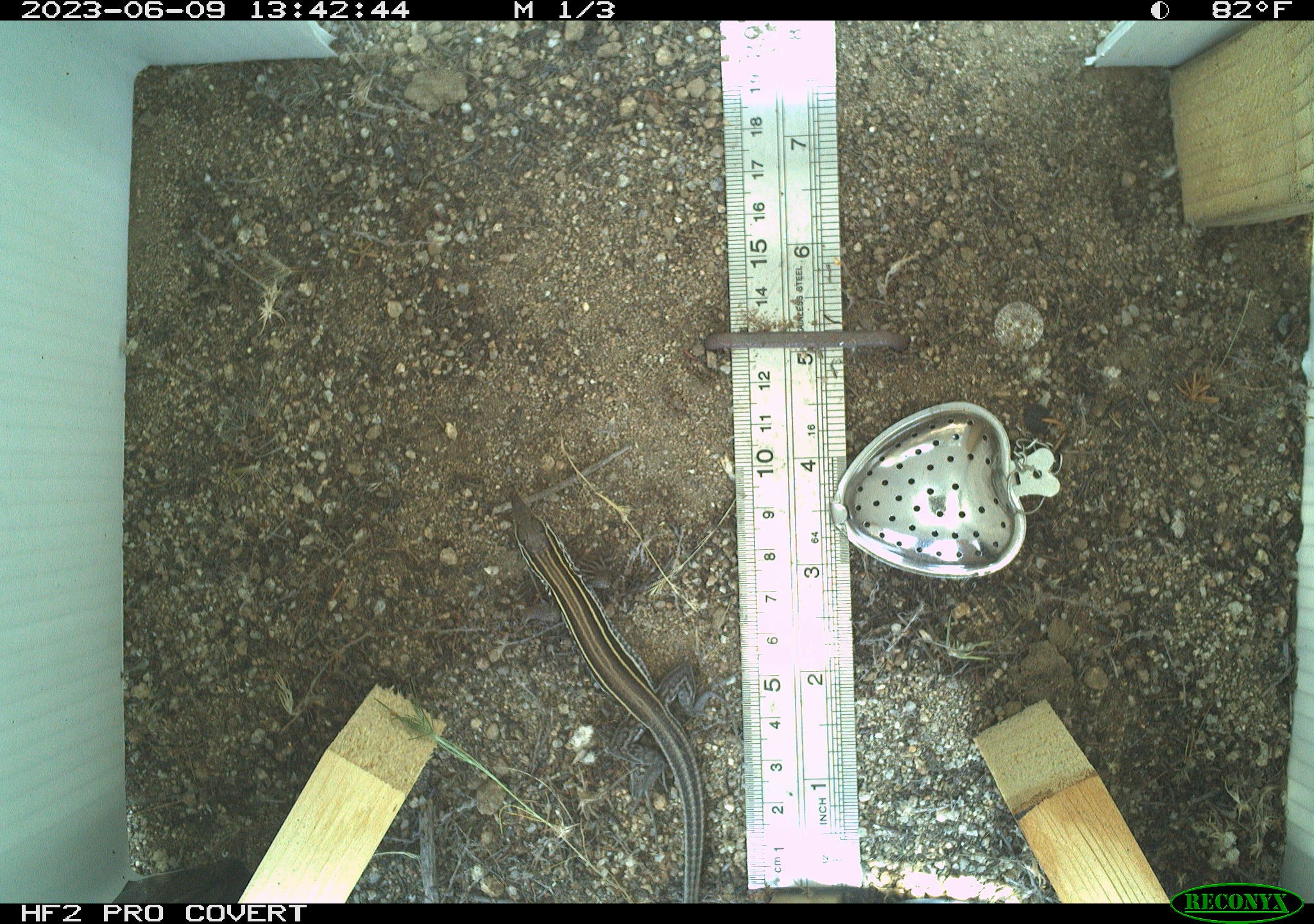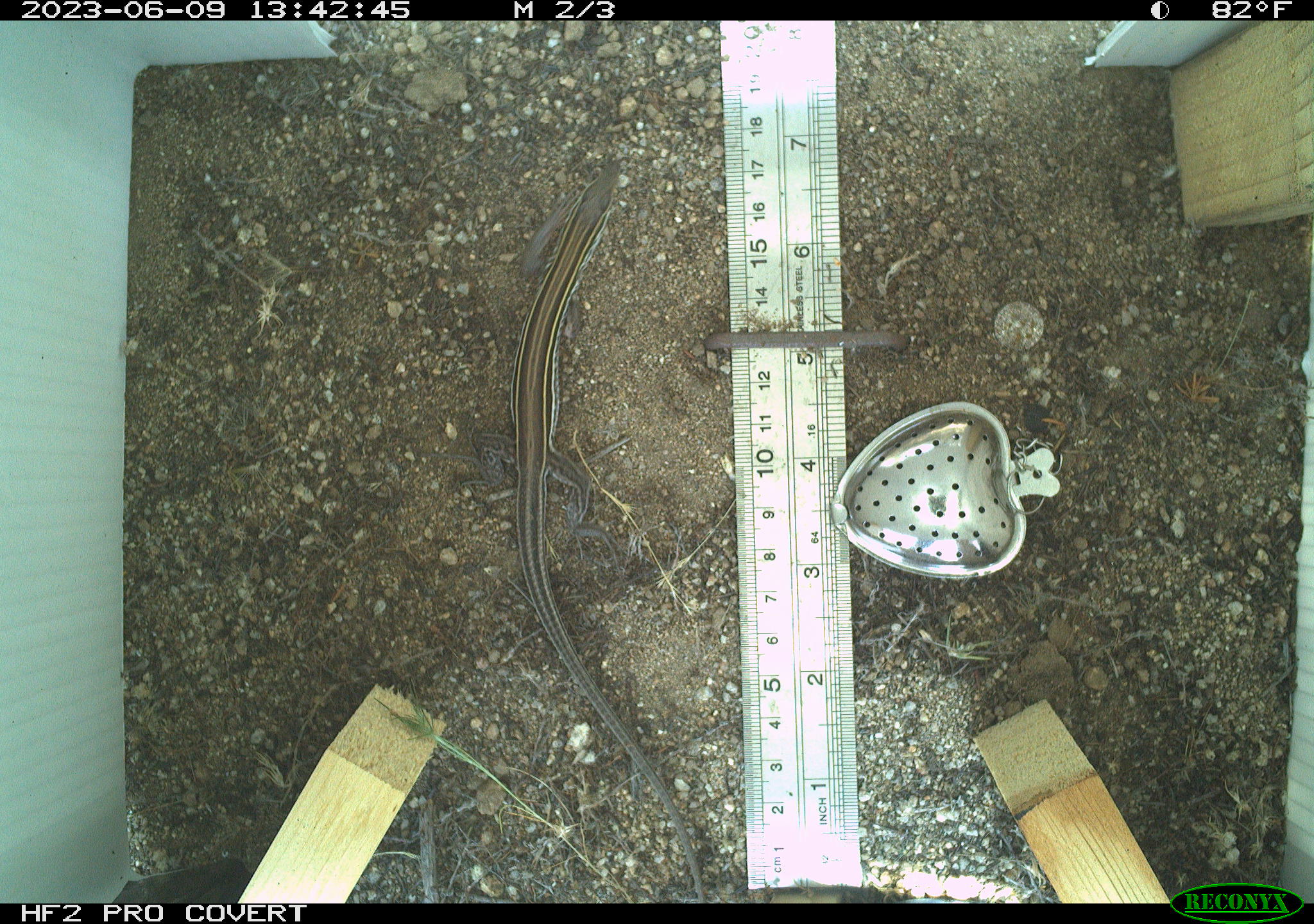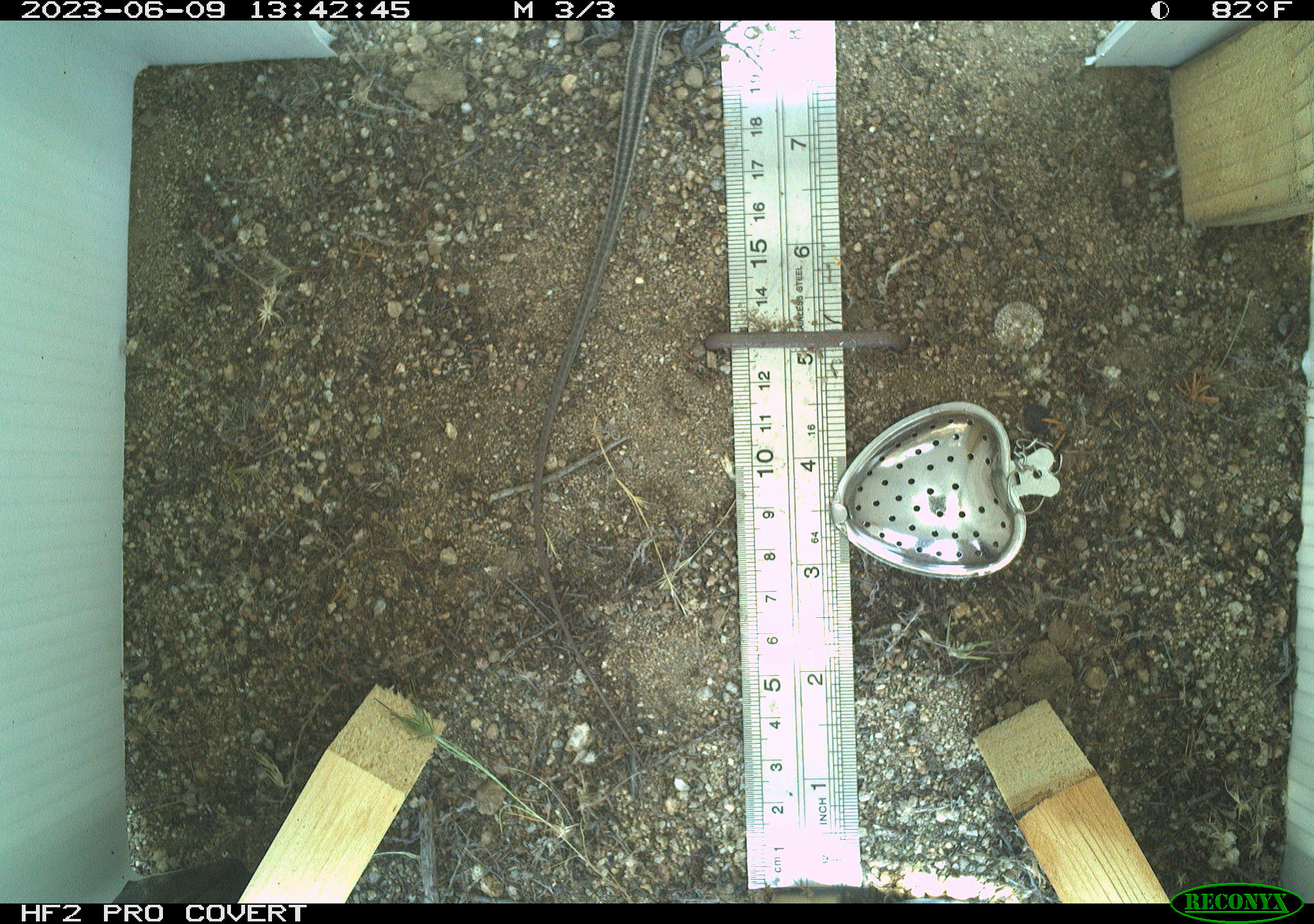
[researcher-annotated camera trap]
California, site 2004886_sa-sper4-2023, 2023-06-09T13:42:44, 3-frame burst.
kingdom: Animalia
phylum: Chordata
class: Reptilia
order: Squamata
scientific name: Squamata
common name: lizards and snakes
Lizards and snakes (Squamata).